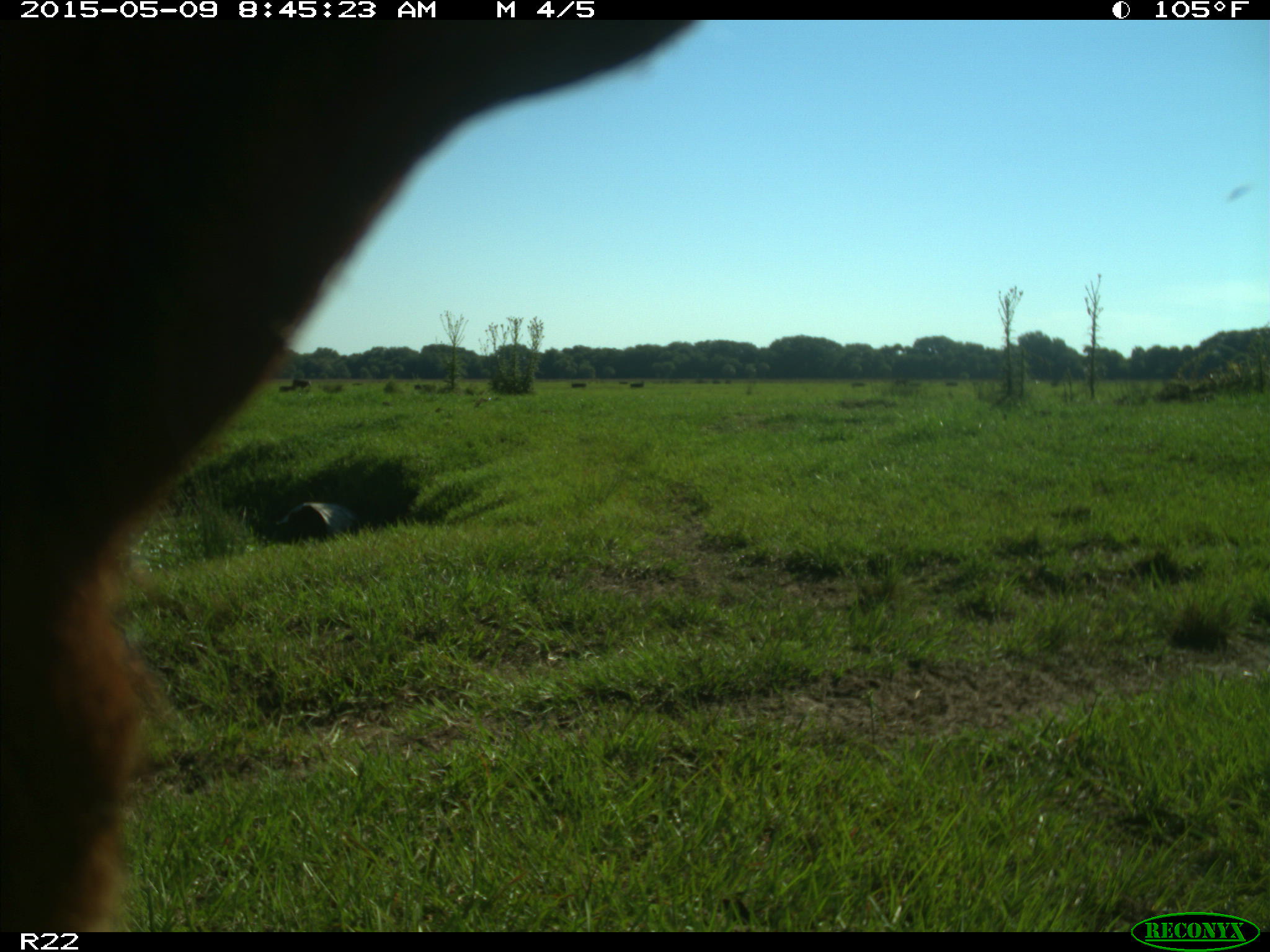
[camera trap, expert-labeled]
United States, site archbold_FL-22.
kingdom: Animalia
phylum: Chordata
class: Mammalia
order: Artiodactyla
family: Bovidae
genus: Bos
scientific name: Bos taurus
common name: domestic cow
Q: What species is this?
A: Bos taurus (domestic cow).